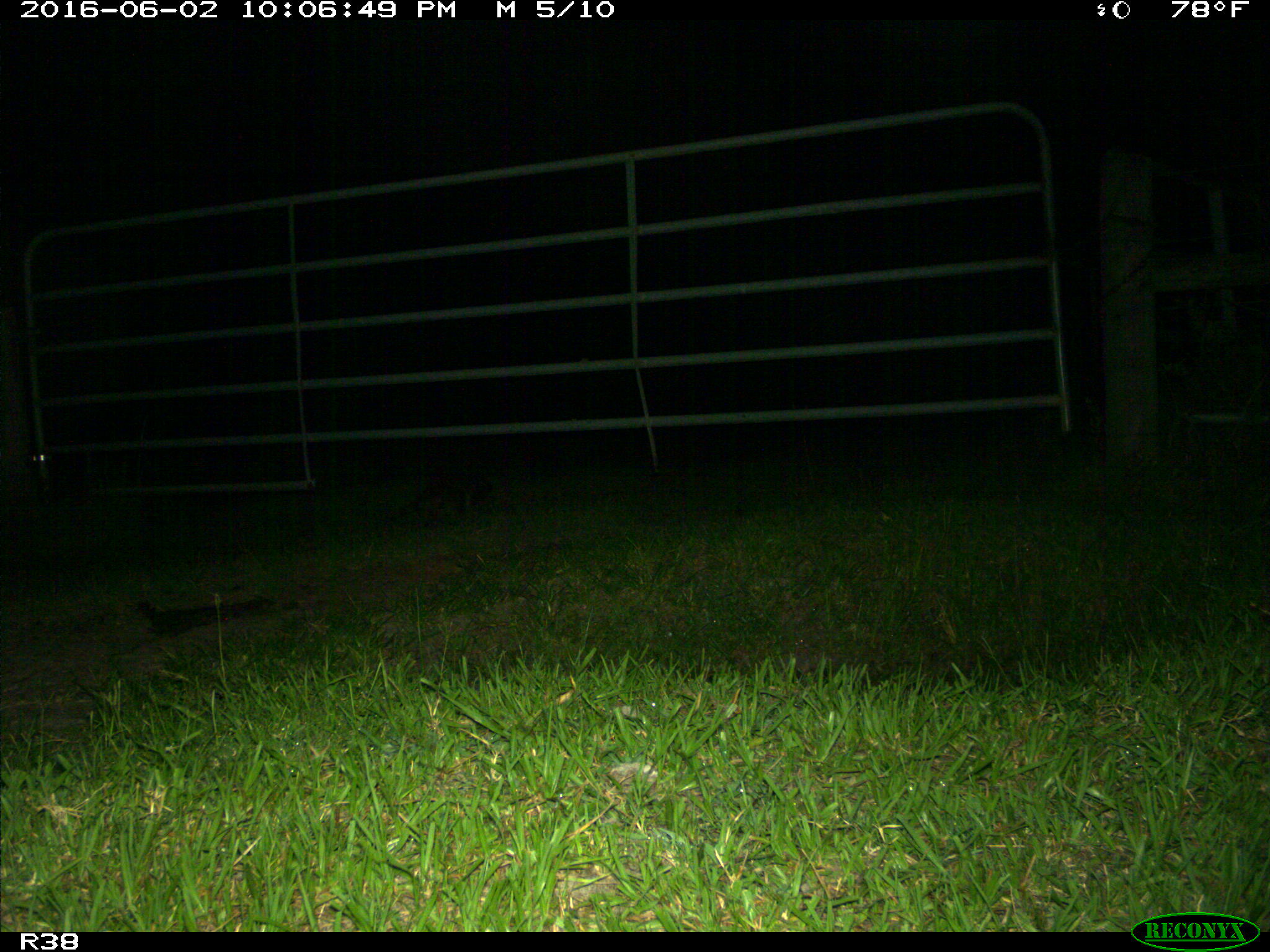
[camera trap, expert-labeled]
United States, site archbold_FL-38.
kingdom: Animalia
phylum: Chordata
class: Mammalia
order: Carnivora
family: Procyonidae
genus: Procyon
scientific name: Procyon lotor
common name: common raccoon